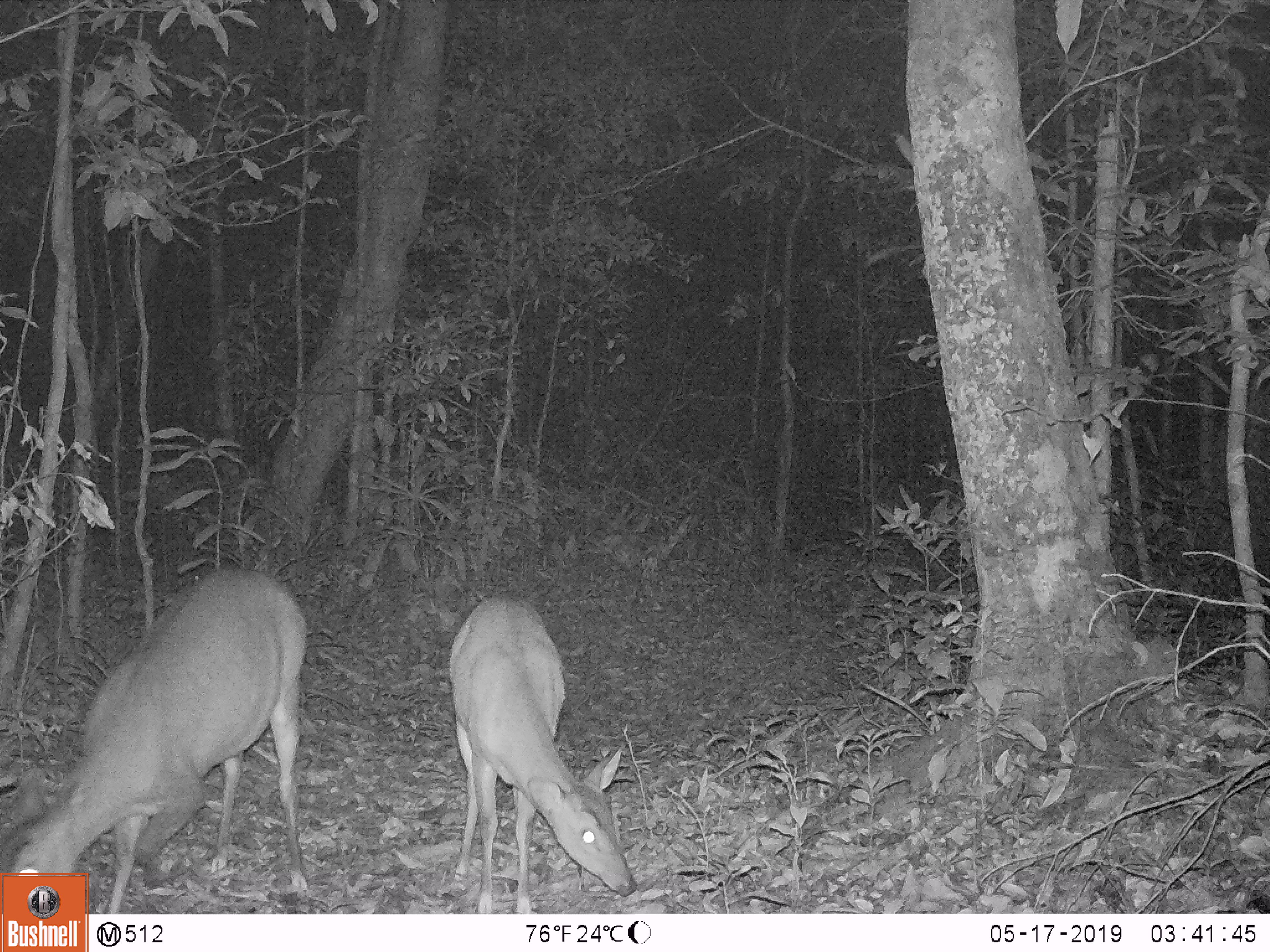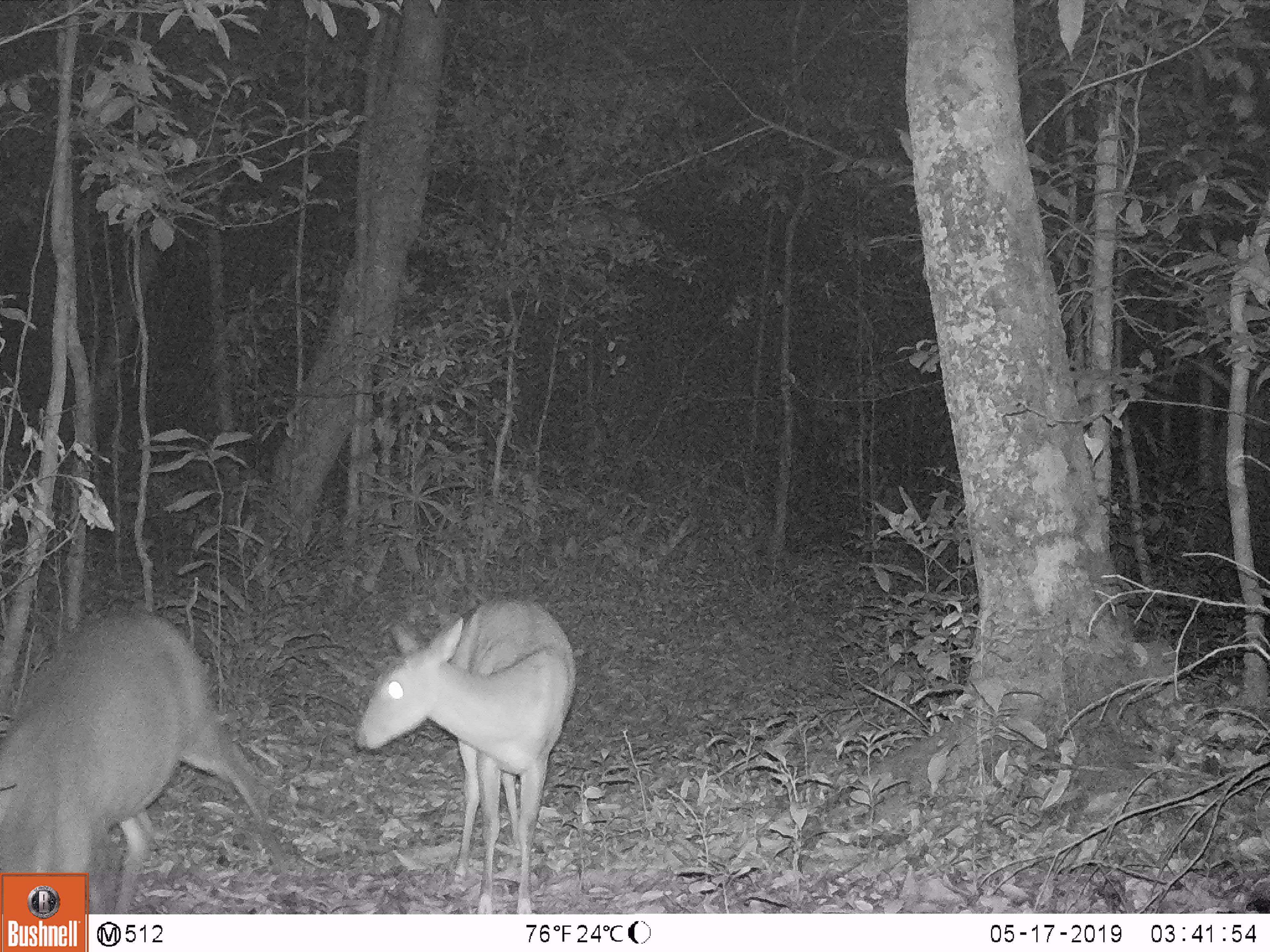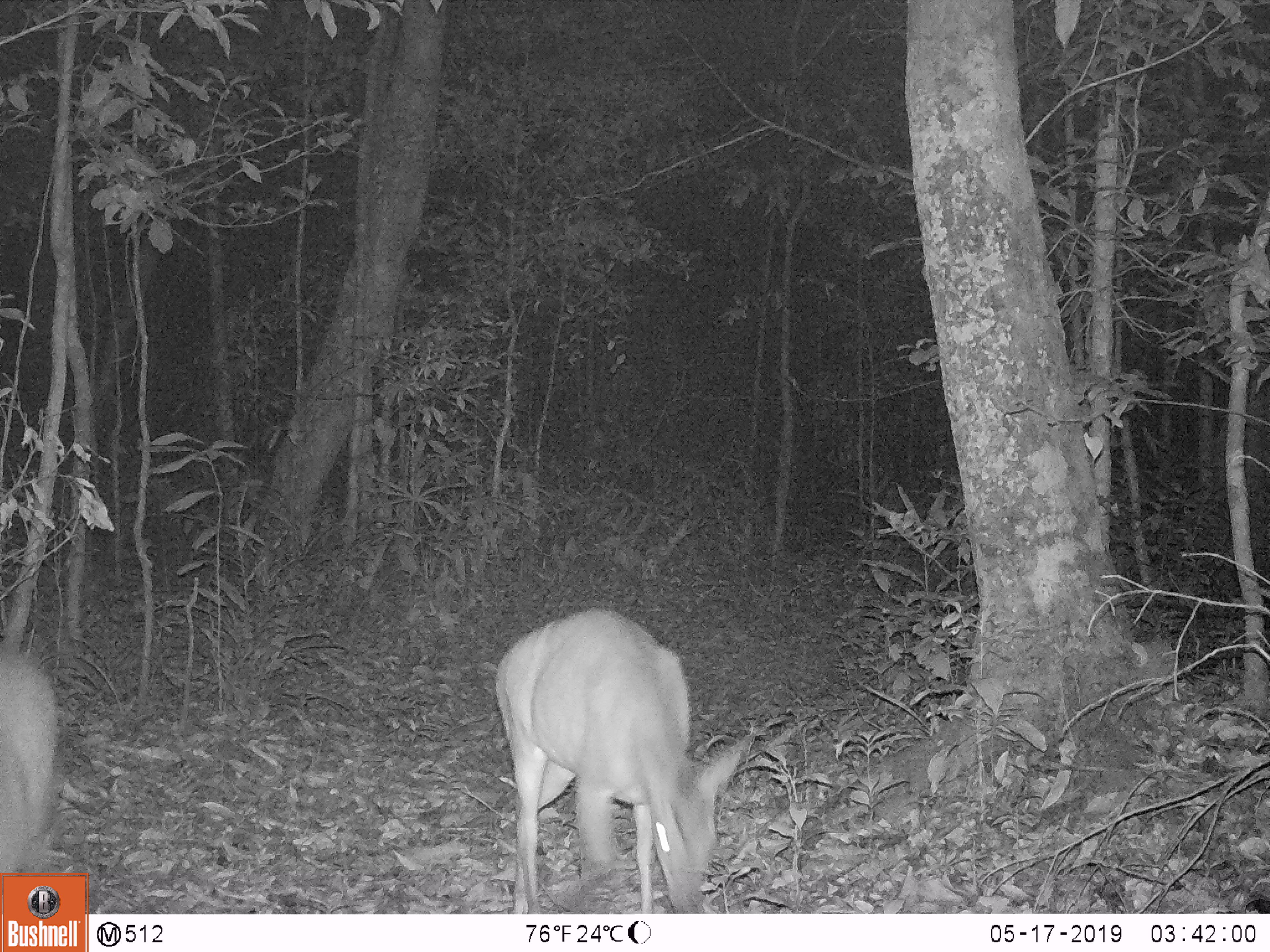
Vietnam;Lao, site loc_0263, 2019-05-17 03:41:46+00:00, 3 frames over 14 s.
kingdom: Animalia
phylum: Chordata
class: Mammalia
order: Artiodactyla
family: Cervidae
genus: Muntiacus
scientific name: Muntiacus vuquangensis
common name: large-antlered muntjac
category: large antlered muntjac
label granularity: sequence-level